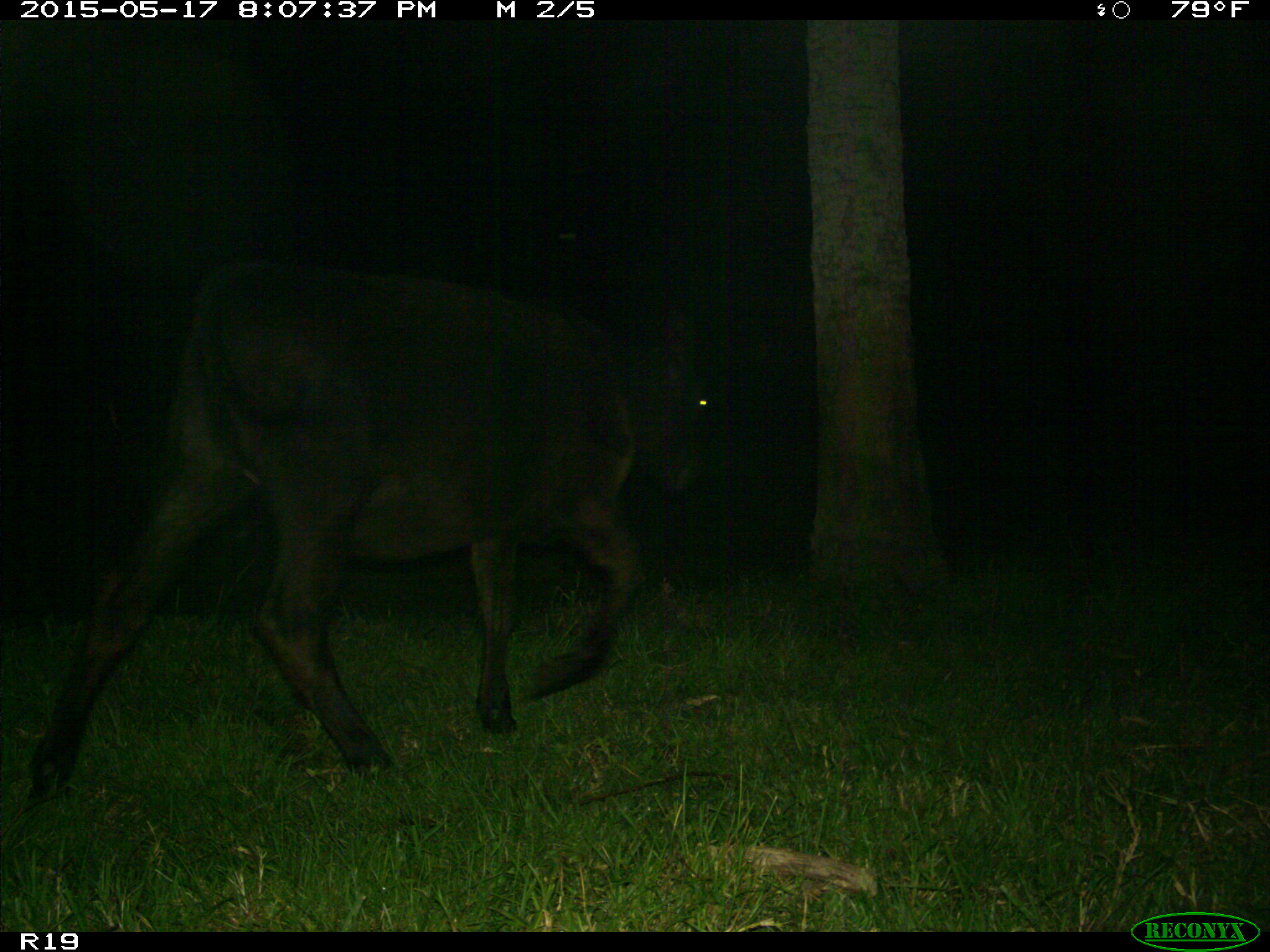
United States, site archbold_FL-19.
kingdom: Animalia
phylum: Chordata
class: Mammalia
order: Artiodactyla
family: Bovidae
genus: Bos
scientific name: Bos taurus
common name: domestic cow